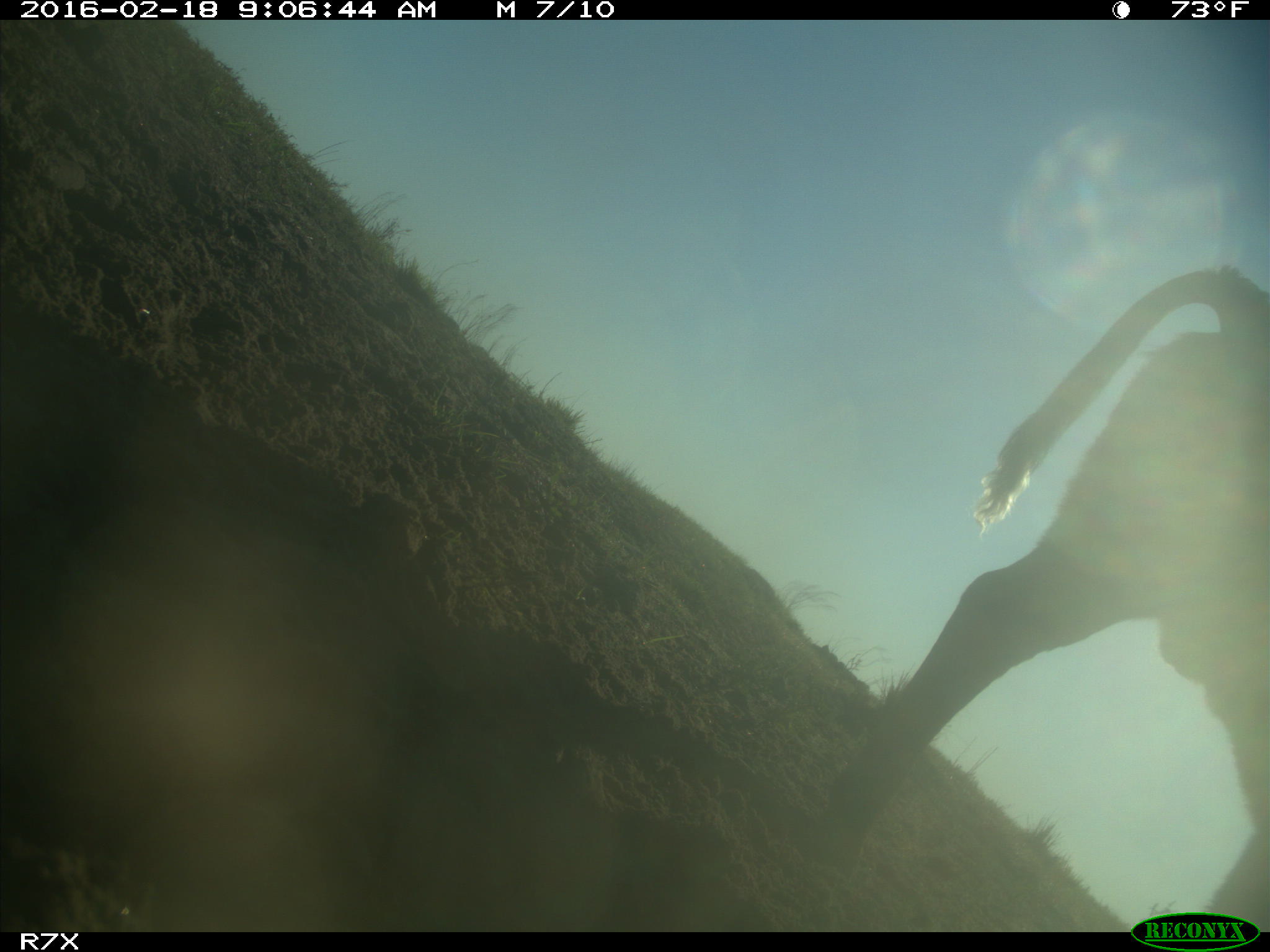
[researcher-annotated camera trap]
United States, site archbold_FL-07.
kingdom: Animalia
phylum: Chordata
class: Mammalia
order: Artiodactyla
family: Bovidae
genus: Bos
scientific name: Bos taurus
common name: domestic cow